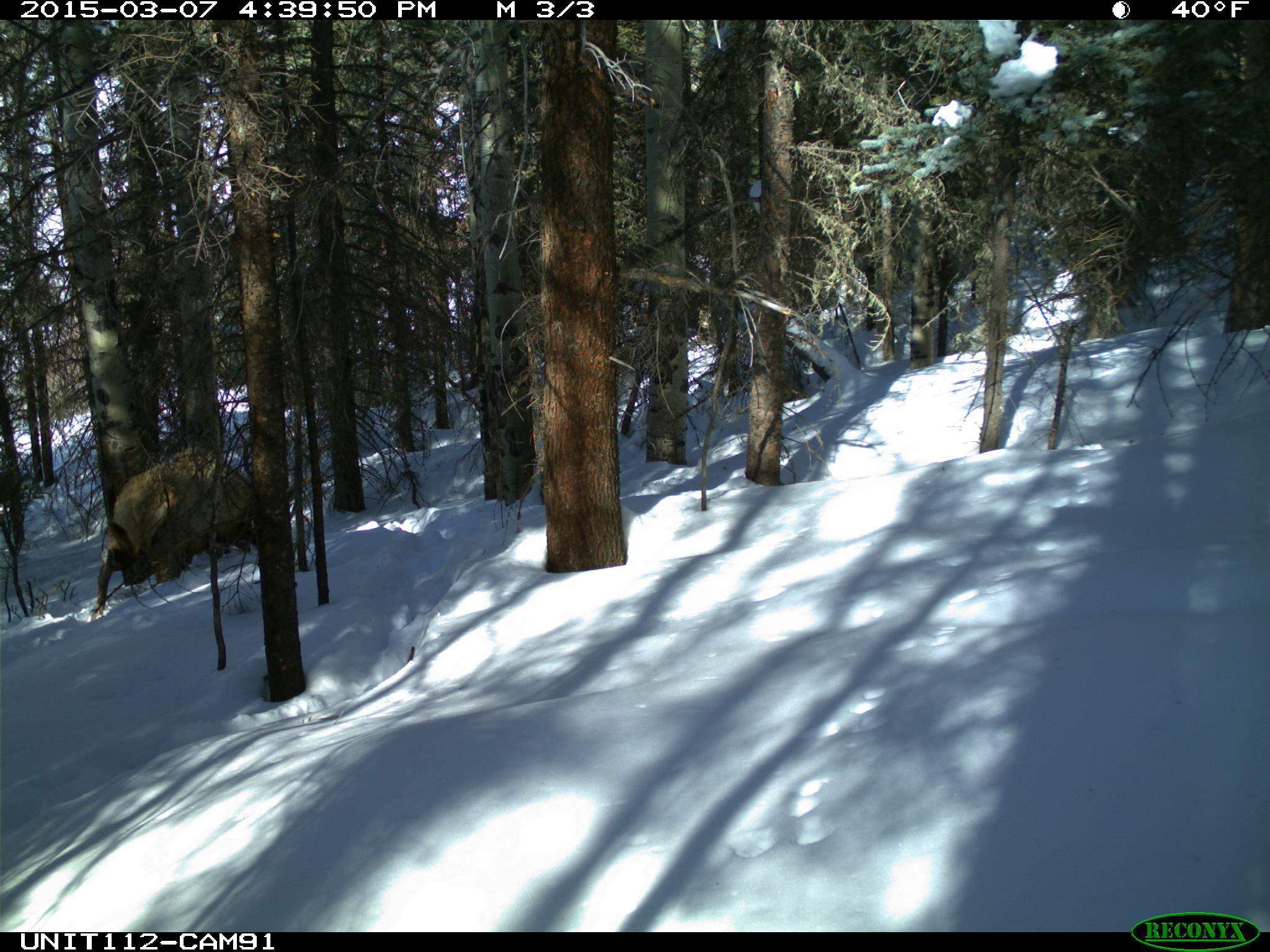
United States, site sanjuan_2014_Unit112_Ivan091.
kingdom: Animalia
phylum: Chordata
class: Mammalia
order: Artiodactyla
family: Cervidae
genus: Cervus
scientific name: Cervus elaphus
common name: red deer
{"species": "Cervus elaphus (red deer)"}